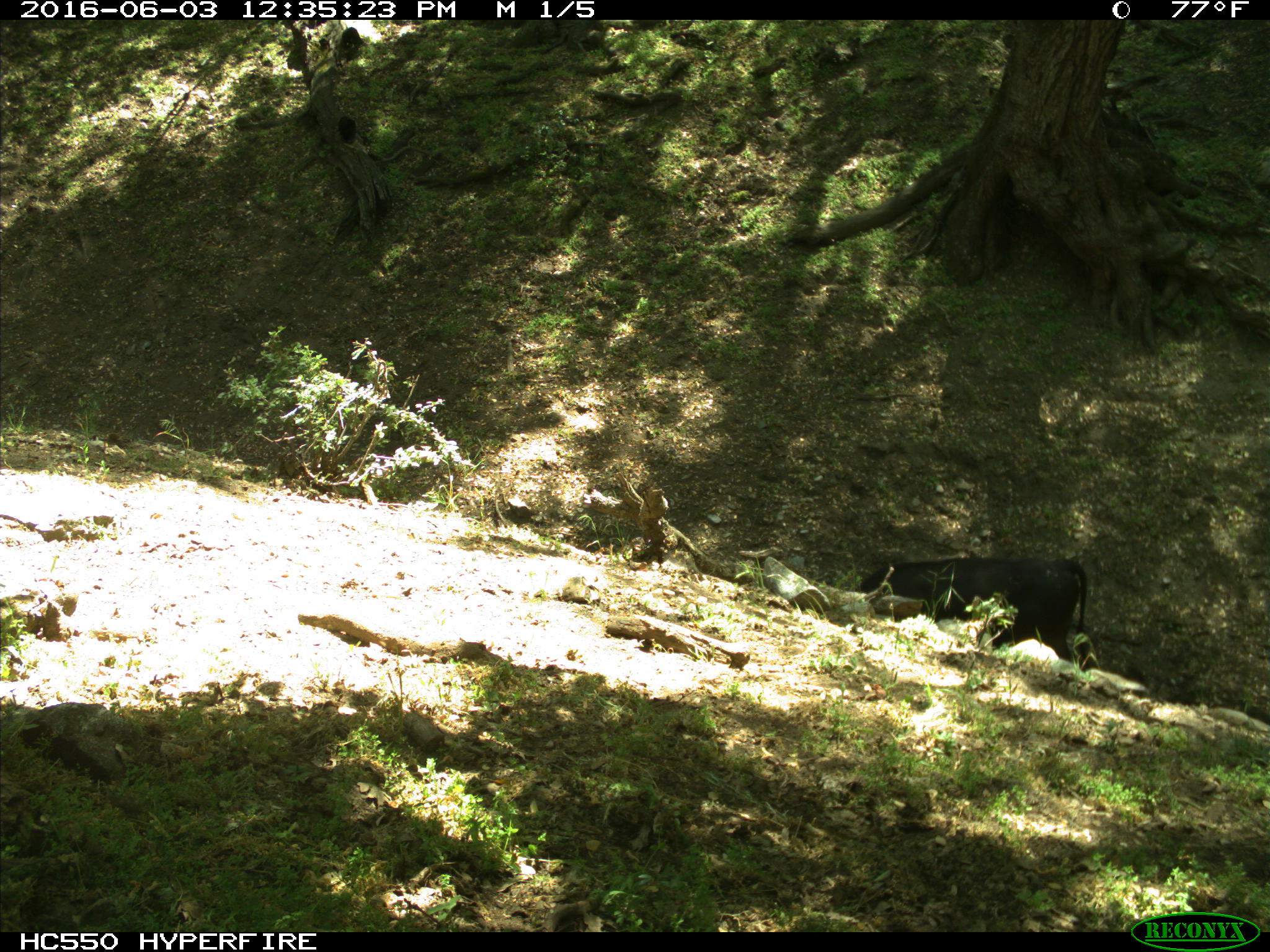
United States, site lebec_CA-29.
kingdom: Animalia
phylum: Chordata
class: Mammalia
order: Artiodactyla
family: Bovidae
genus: Bos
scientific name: Bos taurus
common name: domestic cow